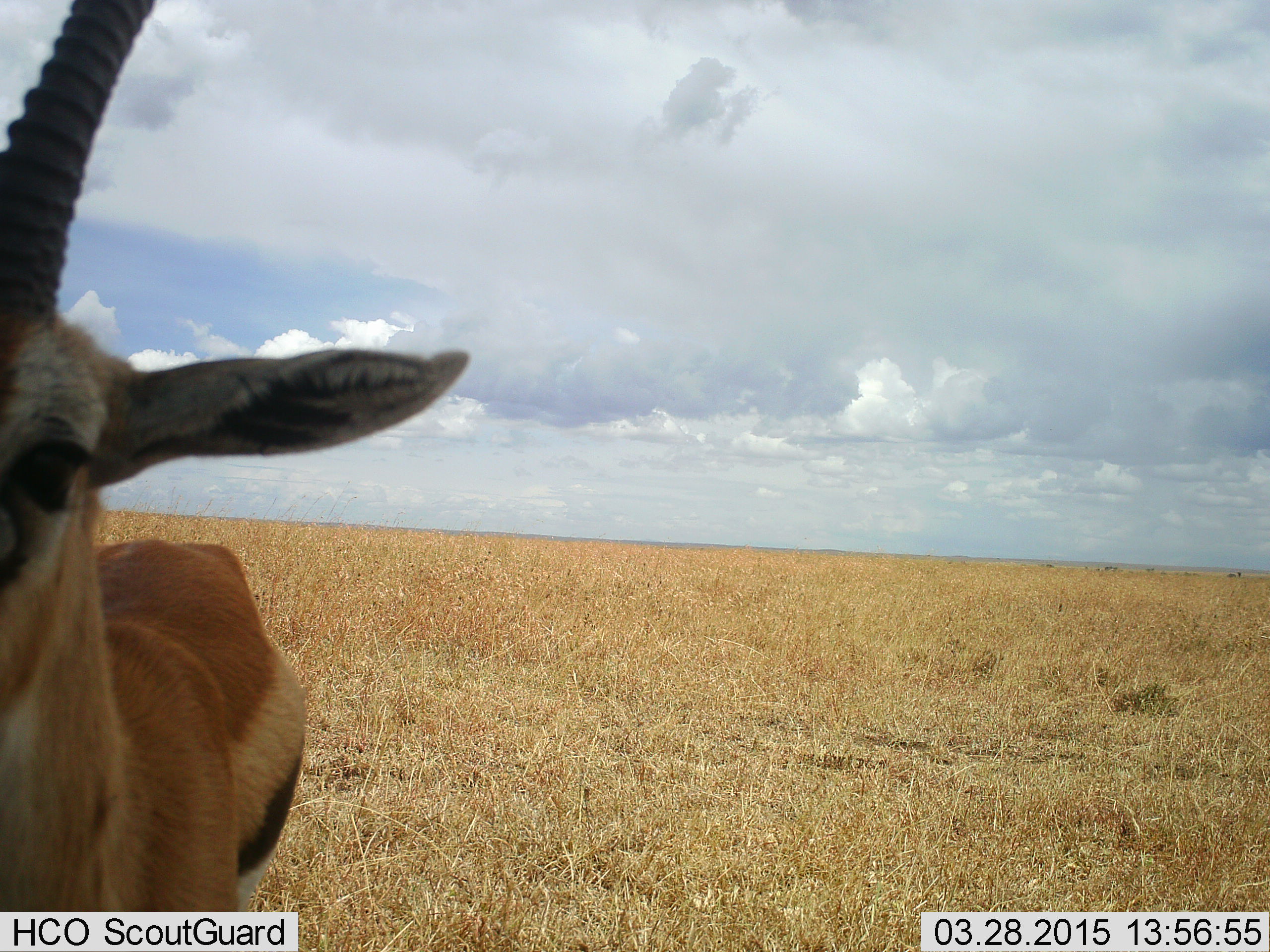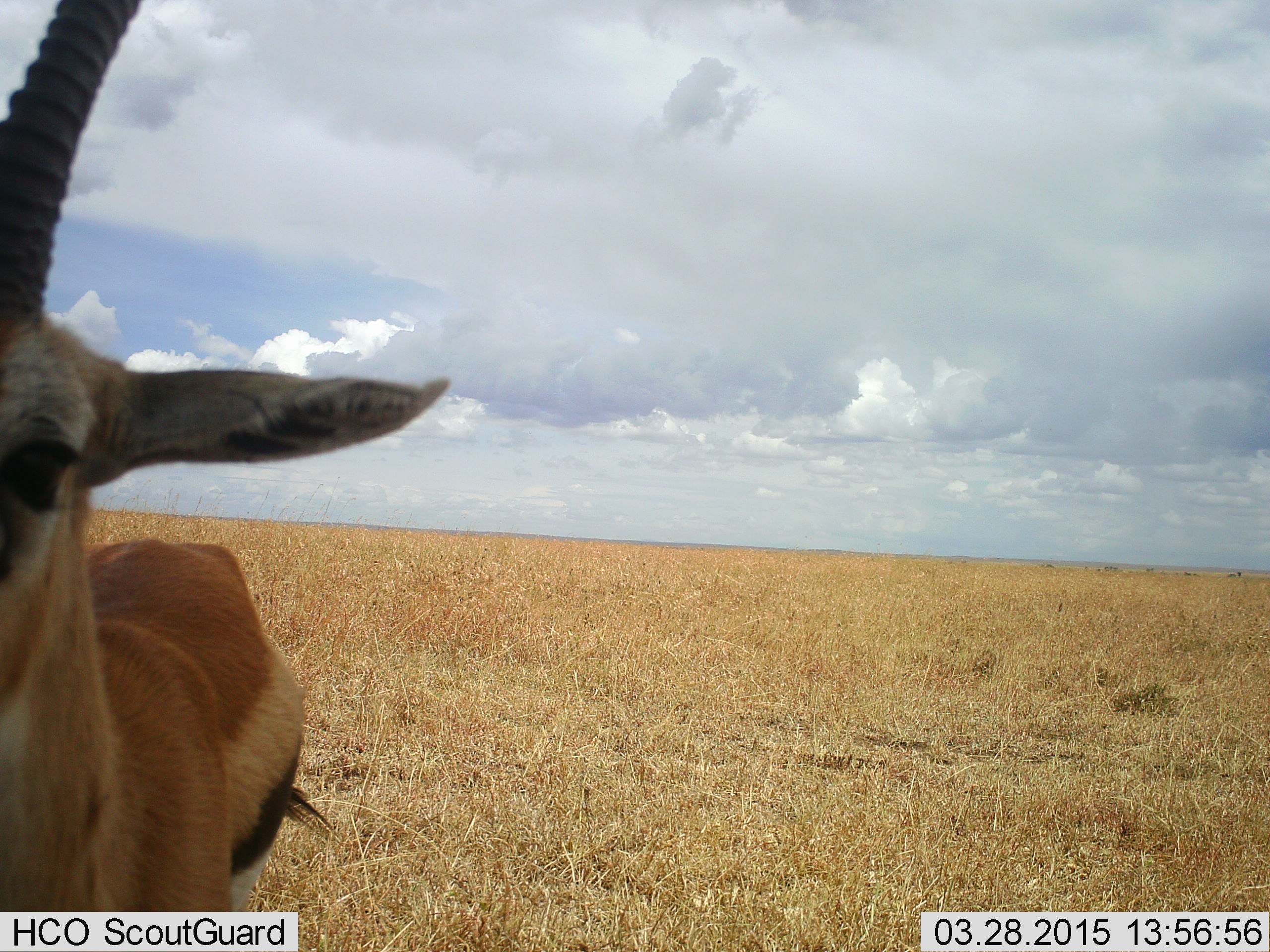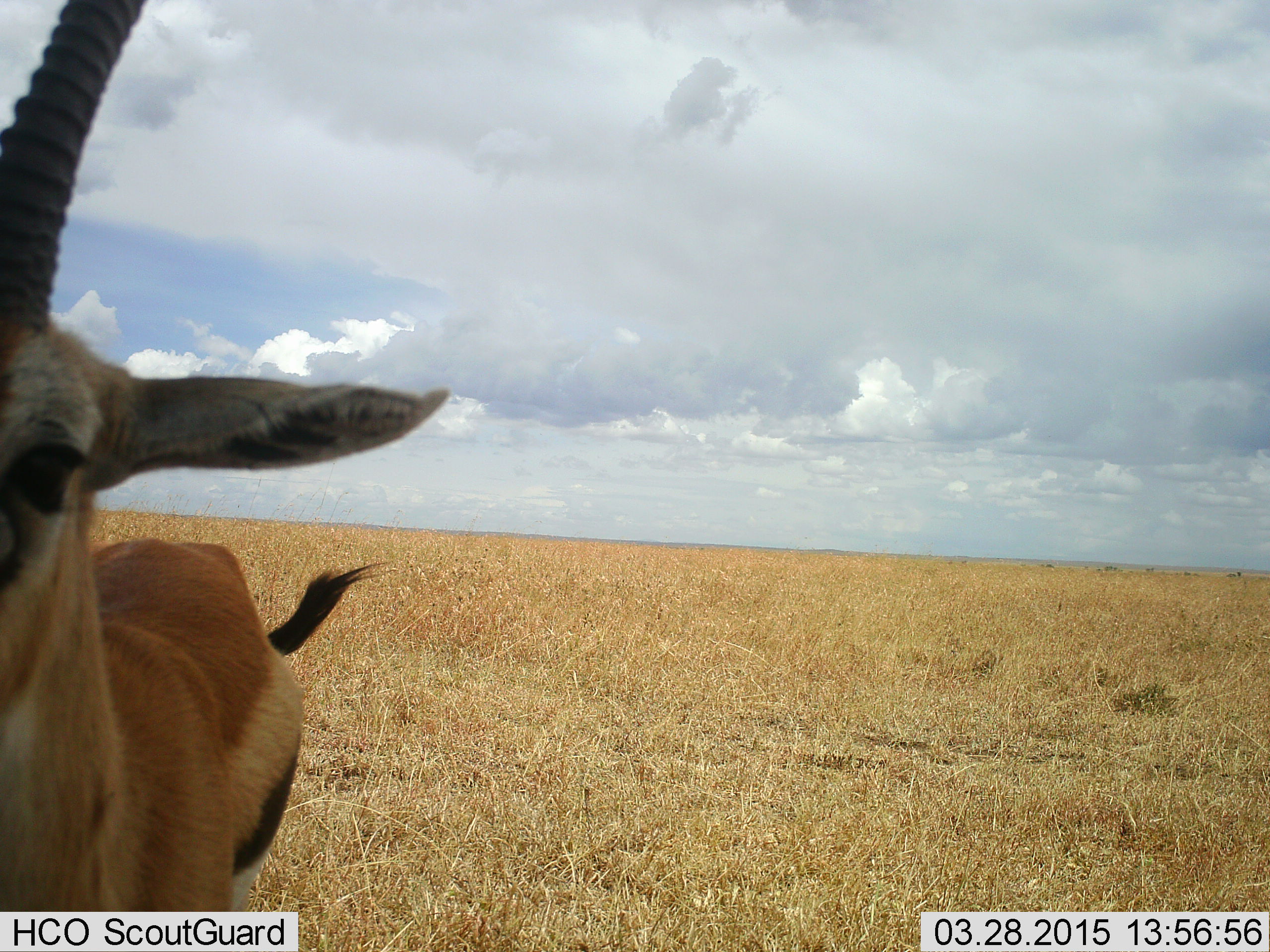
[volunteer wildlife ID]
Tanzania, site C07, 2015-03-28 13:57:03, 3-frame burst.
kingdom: Animalia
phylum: Chordata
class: Mammalia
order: Artiodactyla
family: Bovidae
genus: Eudorcas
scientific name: Eudorcas thomsonii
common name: thomson's gazelle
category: gazellethomsons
Gazellethomsons (thomson's gazelle) (Eudorcas thomsonii), count 1. Behavior (volunteer vote fractions): standing 100%, resting 0%, moving 0%, interacting 0%. Young present (vote fraction): 0%. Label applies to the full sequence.